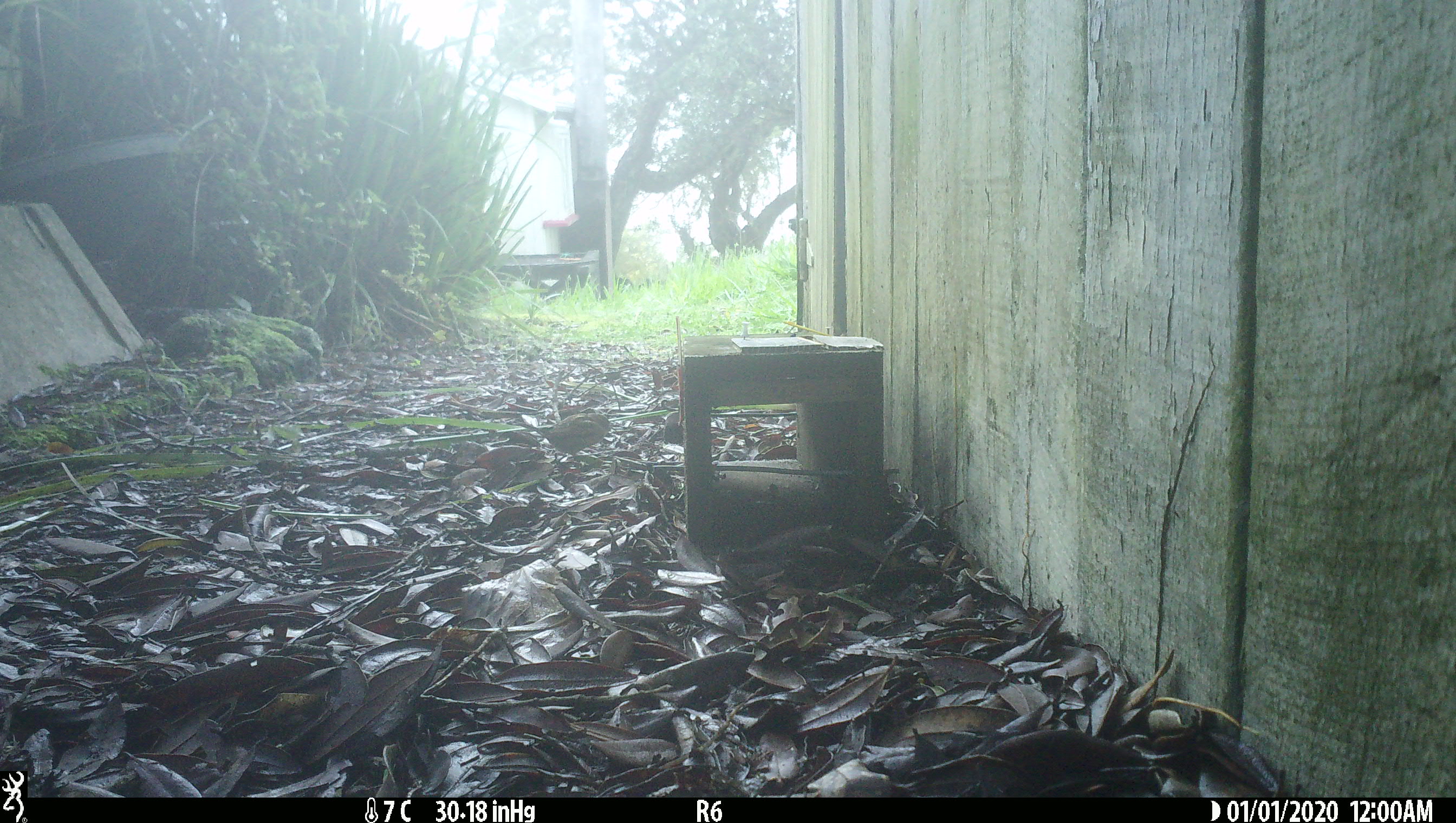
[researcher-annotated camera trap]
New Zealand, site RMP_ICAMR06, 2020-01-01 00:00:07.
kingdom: Animalia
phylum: Chordata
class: Aves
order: Passeriformes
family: Passeridae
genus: Passer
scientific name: Passer domesticus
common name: house sparrow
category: sparrow